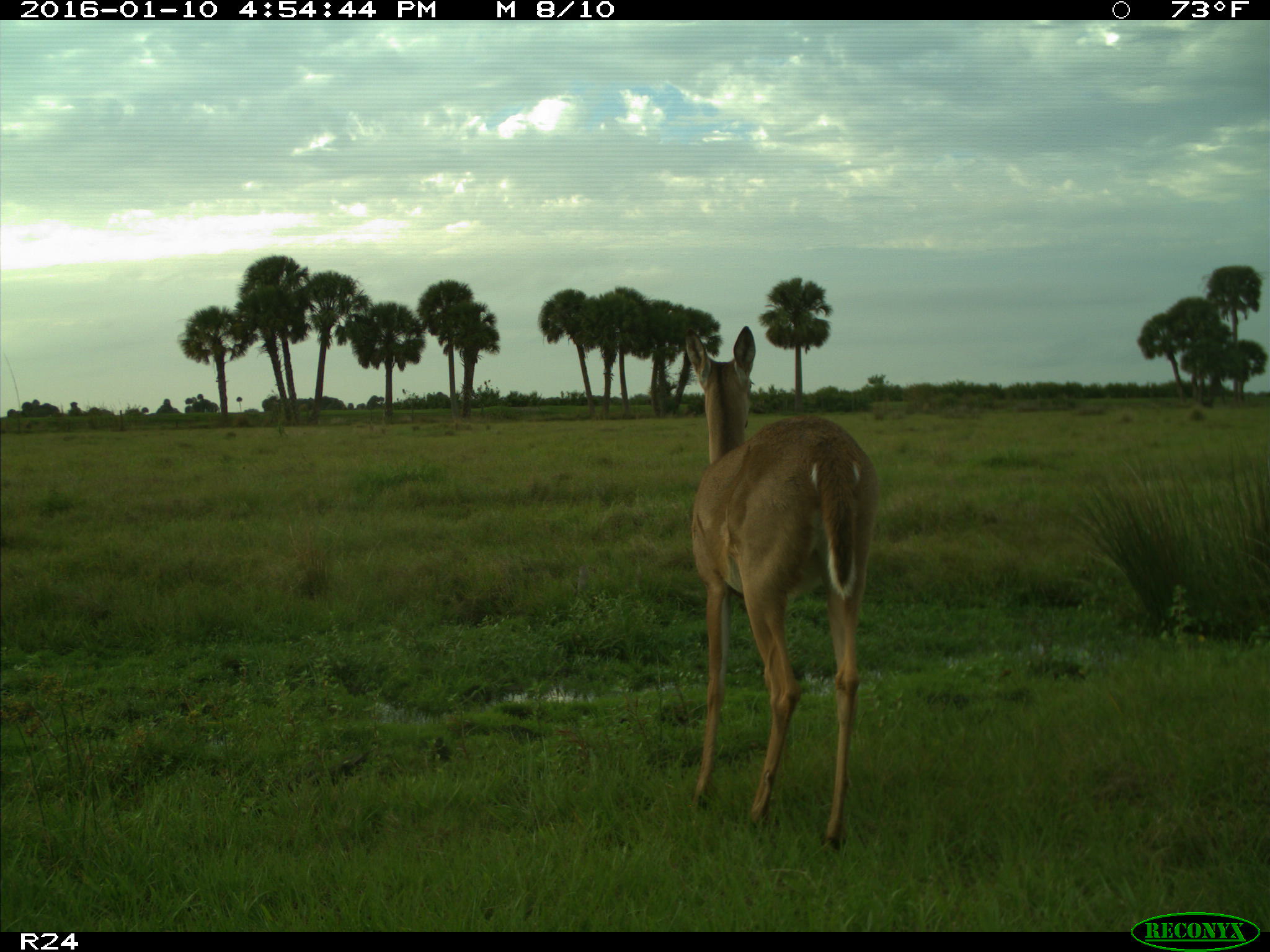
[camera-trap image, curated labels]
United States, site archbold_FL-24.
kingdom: Animalia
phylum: Chordata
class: Mammalia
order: Artiodactyla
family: Cervidae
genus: Odocoileus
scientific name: Odocoileus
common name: deer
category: unidentified deer